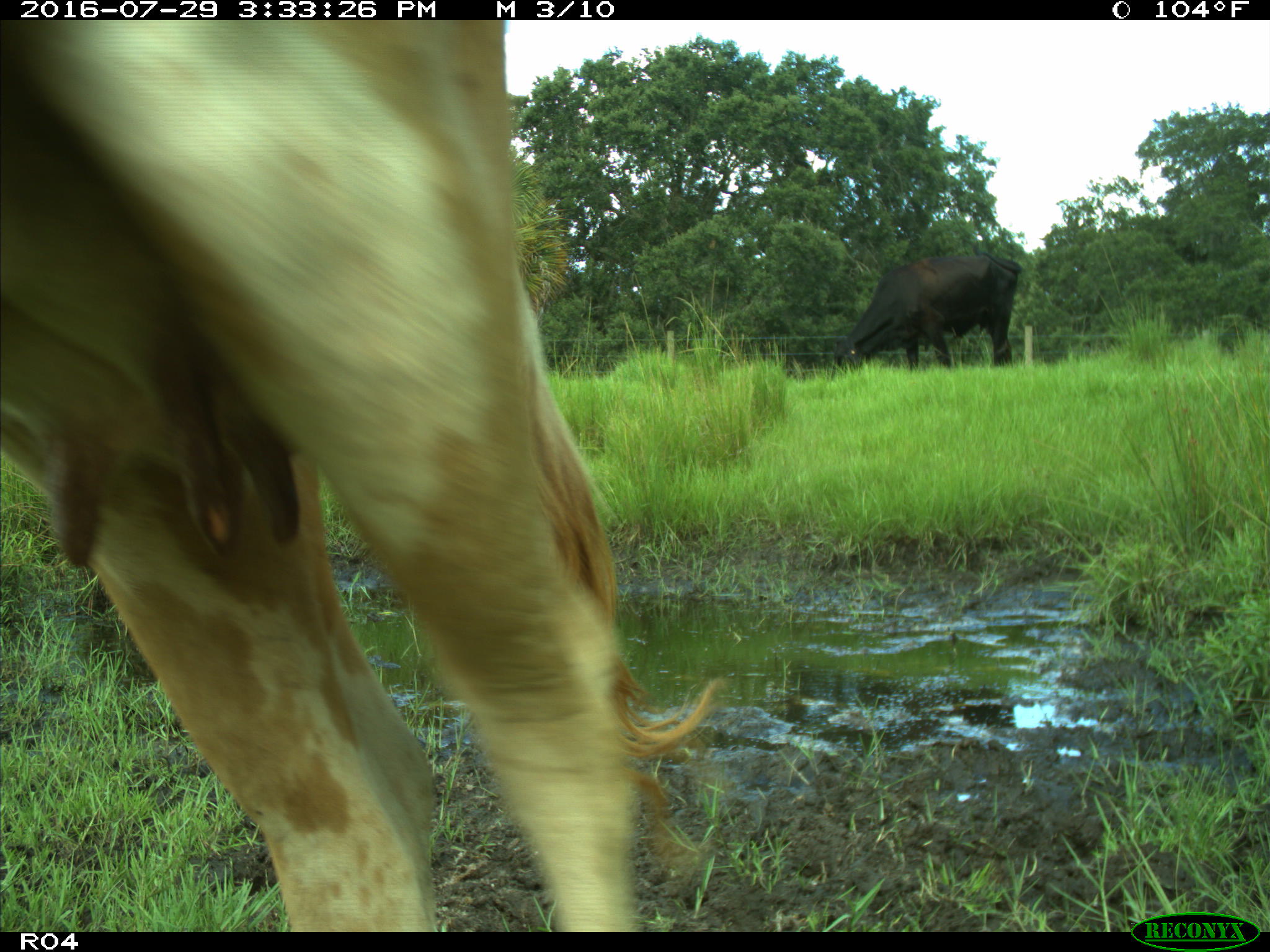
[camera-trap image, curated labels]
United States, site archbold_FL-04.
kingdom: Animalia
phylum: Chordata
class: Mammalia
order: Artiodactyla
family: Bovidae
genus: Bos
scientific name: Bos taurus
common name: domestic cow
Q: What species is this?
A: Bos taurus (domestic cow).